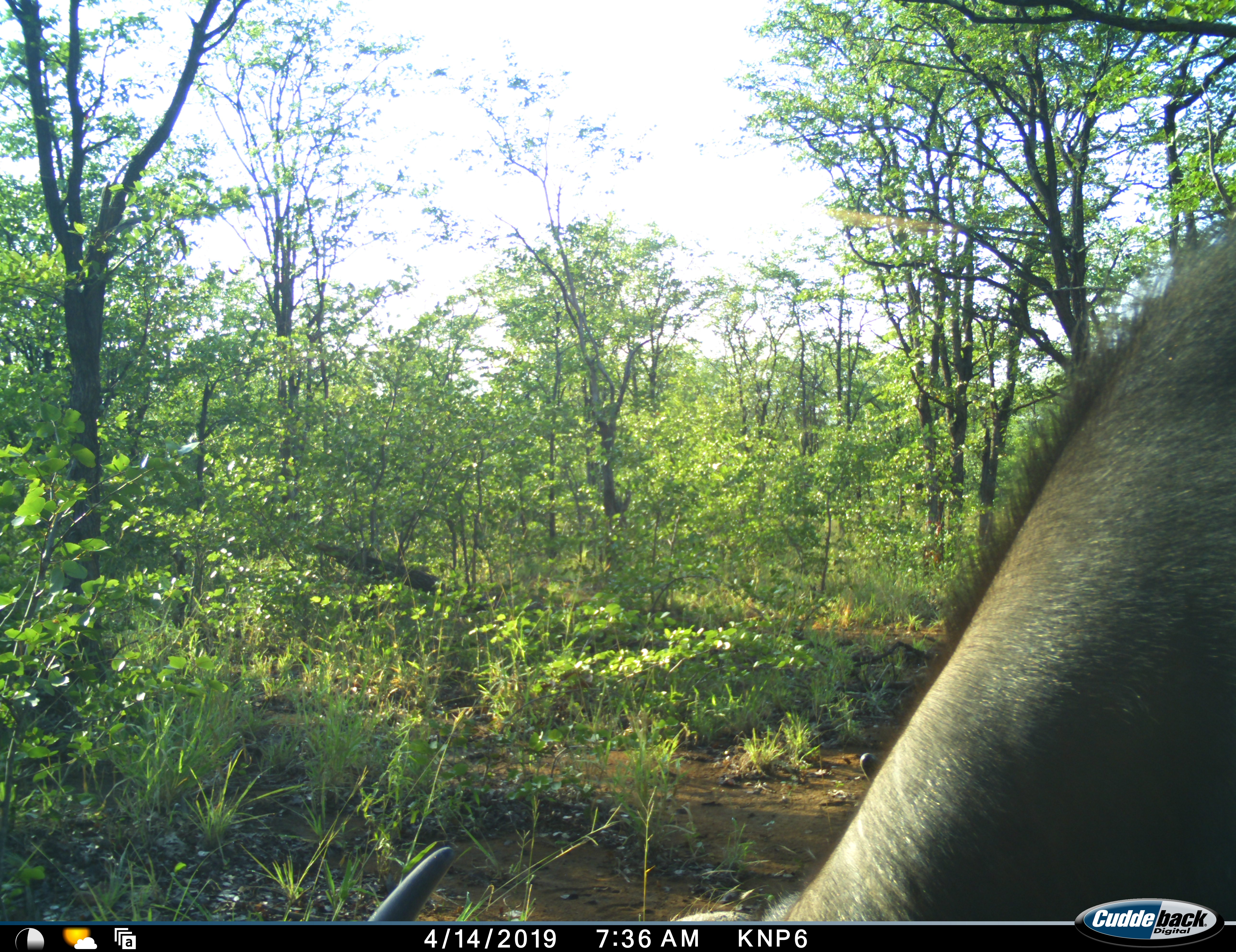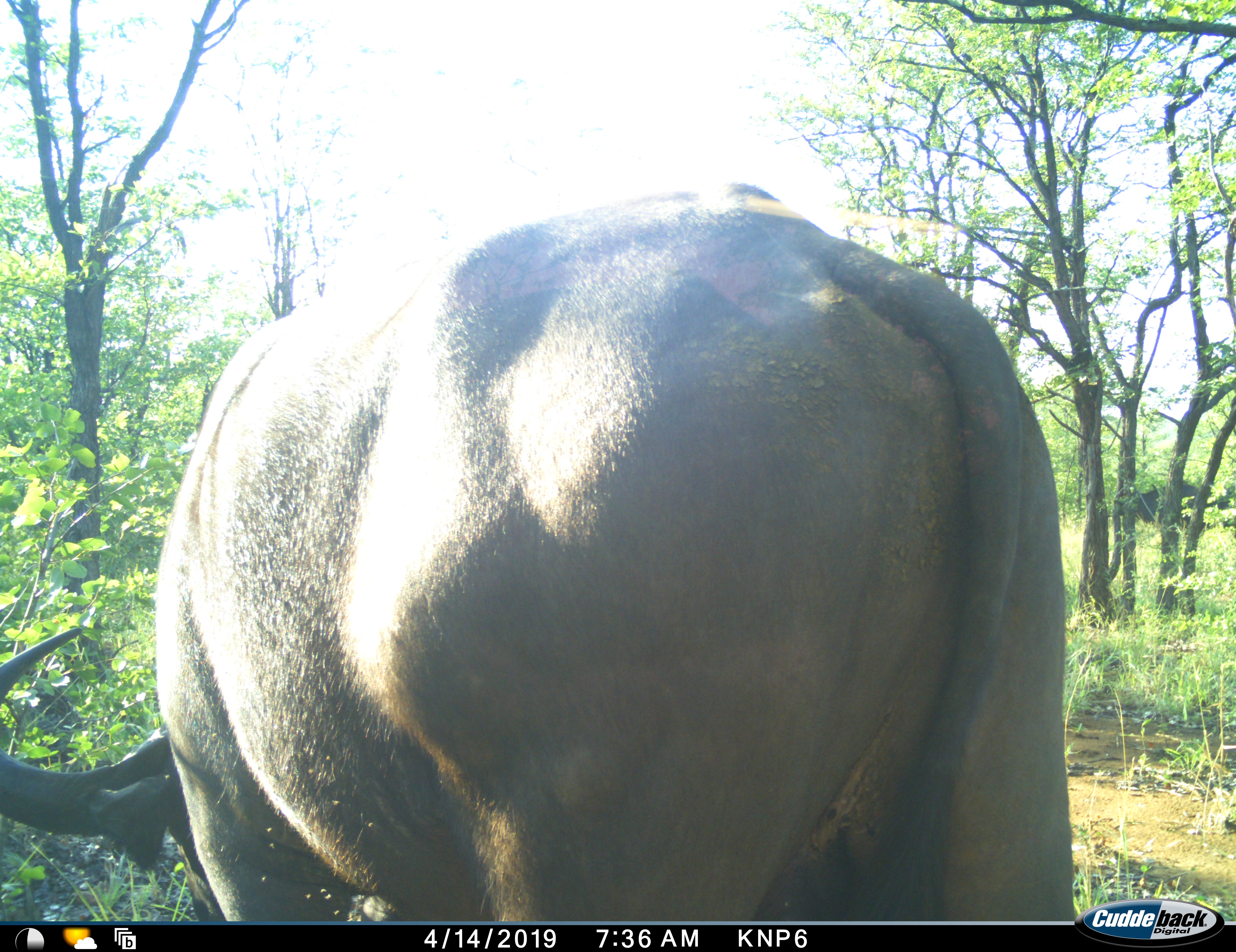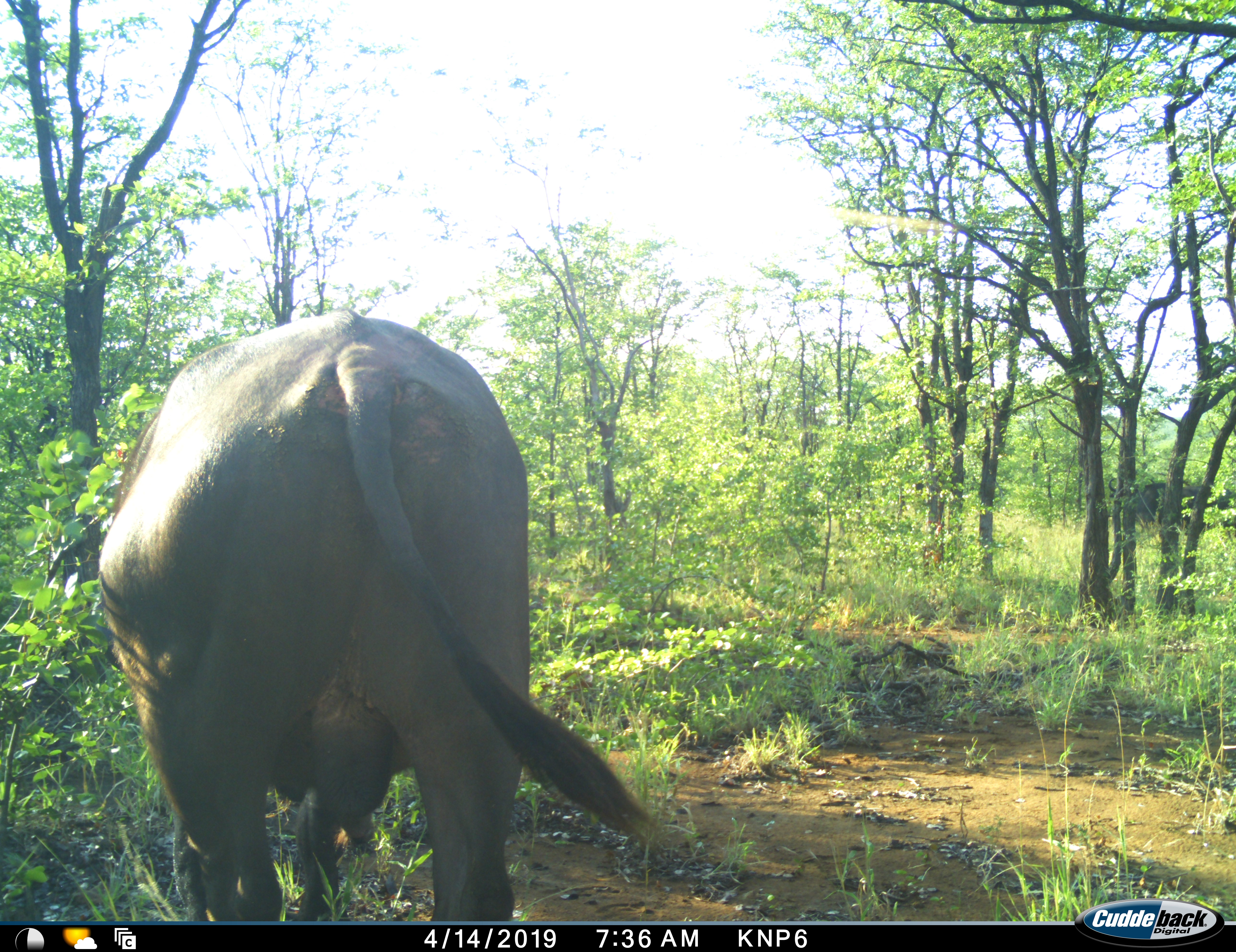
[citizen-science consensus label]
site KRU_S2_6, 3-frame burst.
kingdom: Animalia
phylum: Chordata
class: Mammalia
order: Artiodactyla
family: Bovidae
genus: Syncerus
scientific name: Syncerus caffer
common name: african buffalo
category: buffalo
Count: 1.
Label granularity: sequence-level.